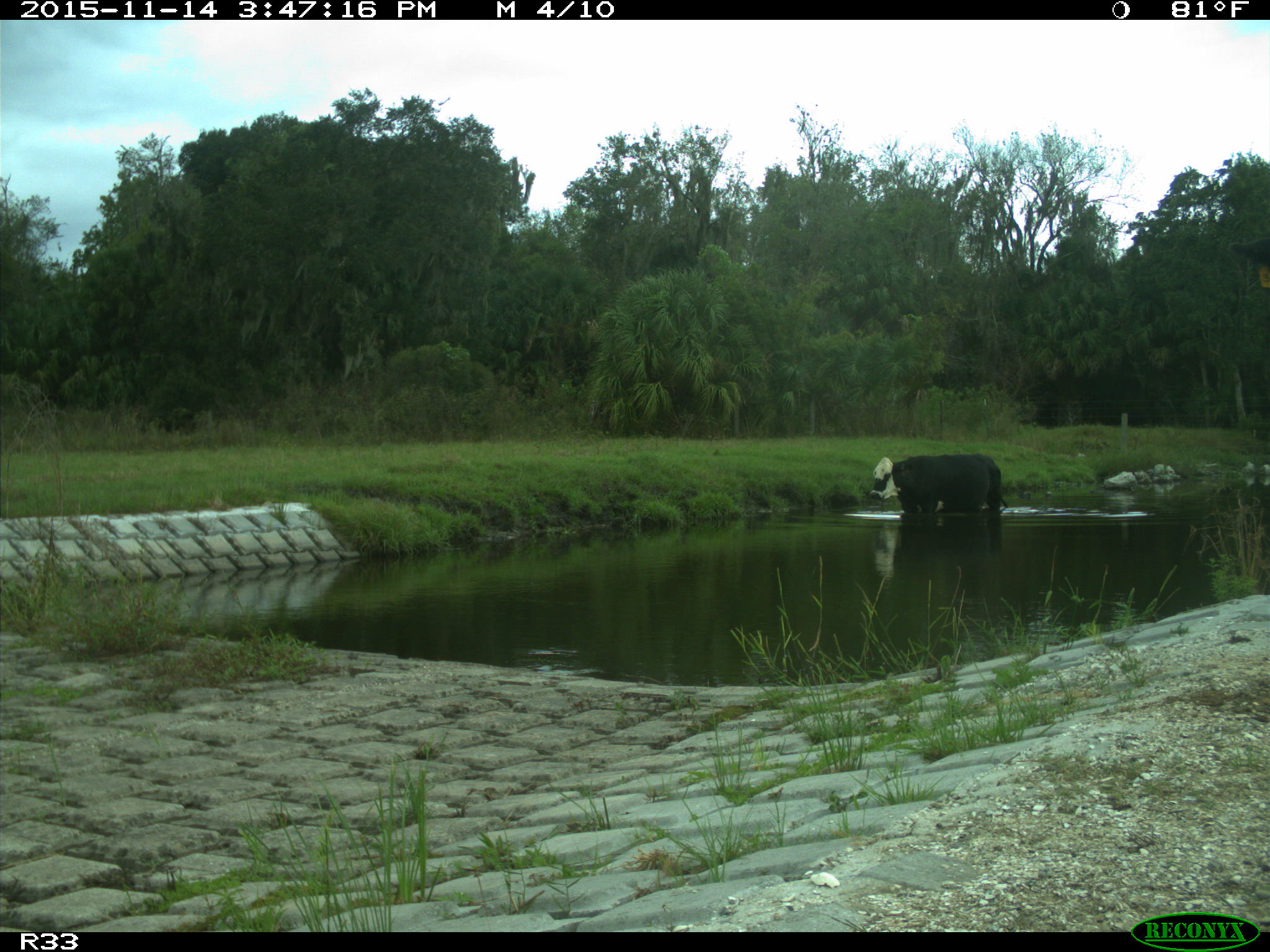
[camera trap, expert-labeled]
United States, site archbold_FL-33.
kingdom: Animalia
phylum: Chordata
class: Mammalia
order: Artiodactyla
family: Bovidae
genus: Bos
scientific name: Bos taurus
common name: domestic cow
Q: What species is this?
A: Bos taurus (domestic cow).